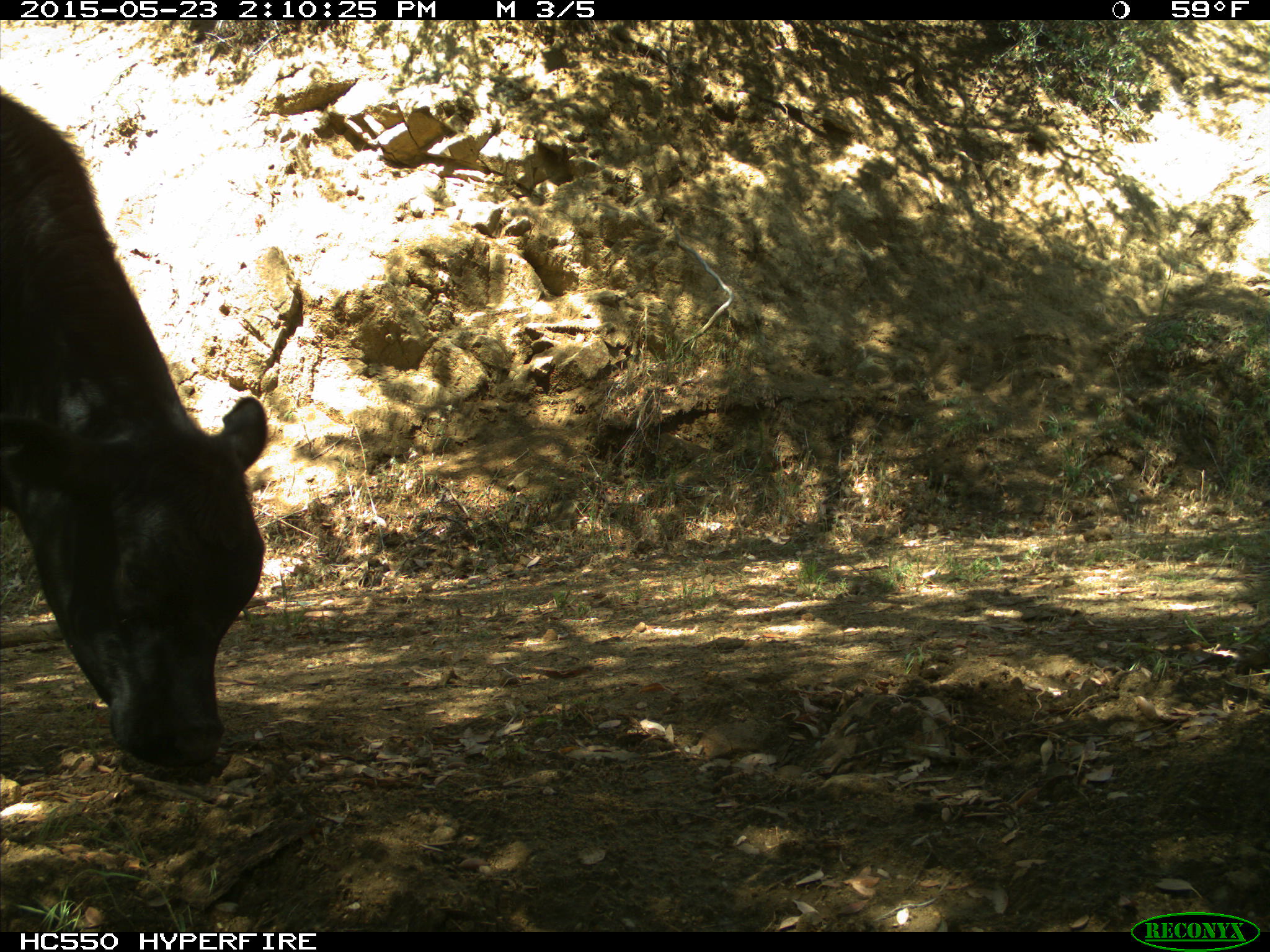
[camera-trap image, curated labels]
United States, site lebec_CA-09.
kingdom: Animalia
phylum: Chordata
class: Mammalia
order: Artiodactyla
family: Bovidae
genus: Bos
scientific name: Bos taurus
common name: domestic cow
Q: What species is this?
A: Bos taurus (domestic cow).